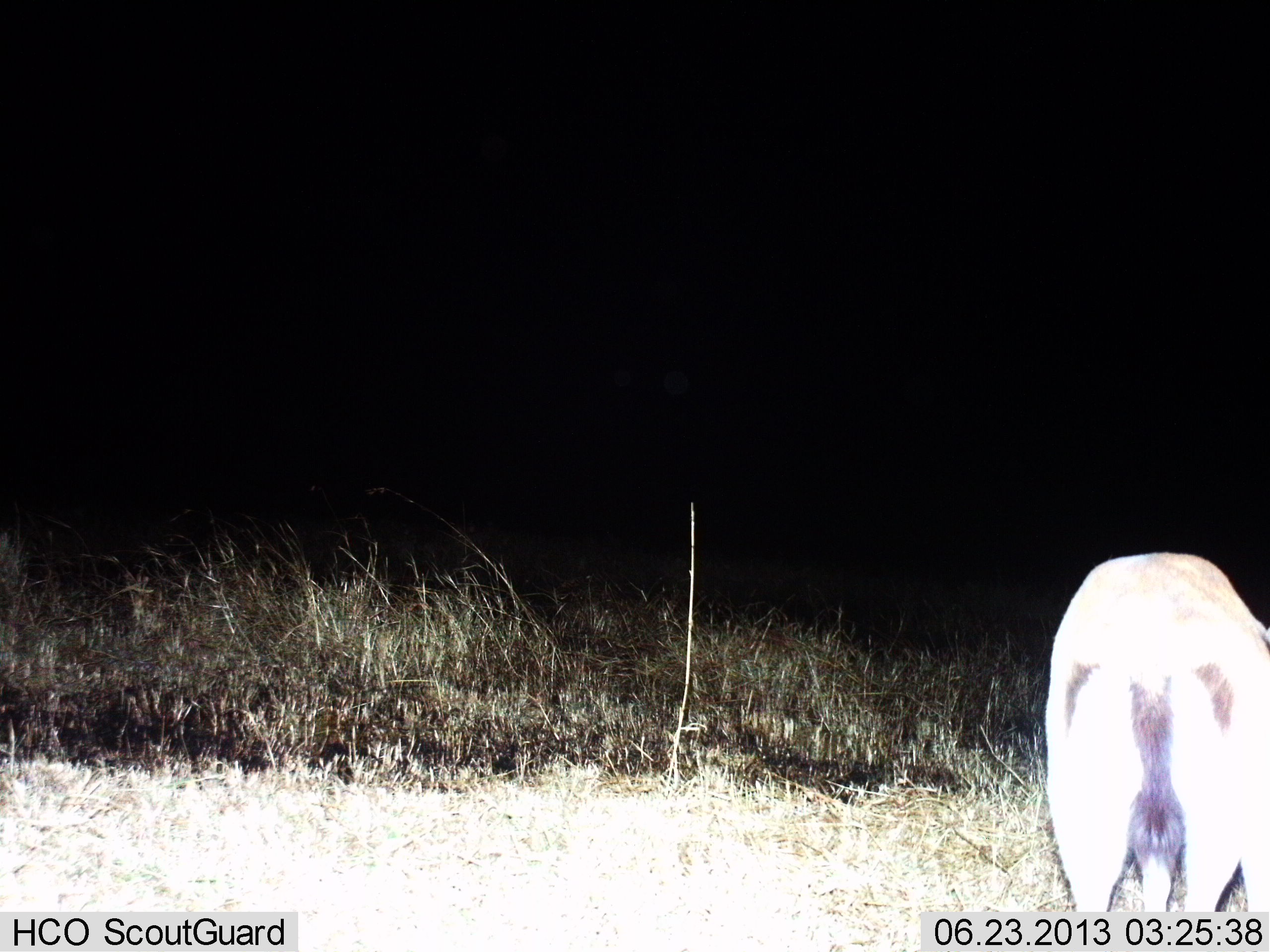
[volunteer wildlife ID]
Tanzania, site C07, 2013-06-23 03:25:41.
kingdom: Animalia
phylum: Chordata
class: Mammalia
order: Artiodactyla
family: Bovidae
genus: Eudorcas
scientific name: Eudorcas thomsonii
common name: thomson's gazelle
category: gazellethomsons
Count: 1.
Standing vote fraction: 58%.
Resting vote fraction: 0%.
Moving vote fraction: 0%.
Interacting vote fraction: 0%.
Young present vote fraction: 0%.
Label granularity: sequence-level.